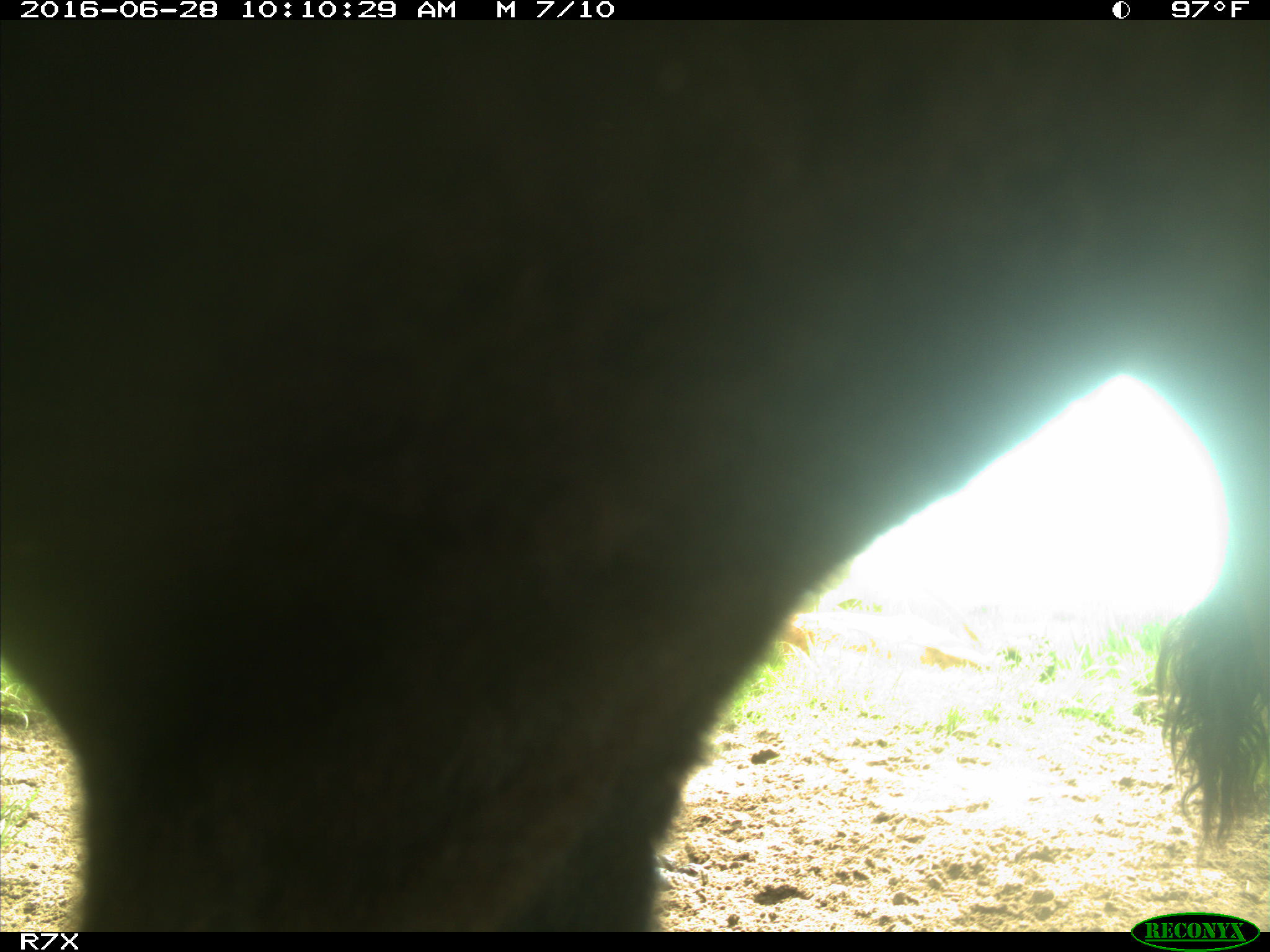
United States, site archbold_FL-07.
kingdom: Animalia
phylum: Chordata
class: Mammalia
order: Artiodactyla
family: Bovidae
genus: Bos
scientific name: Bos taurus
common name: domestic cow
Bos taurus (domestic cow).